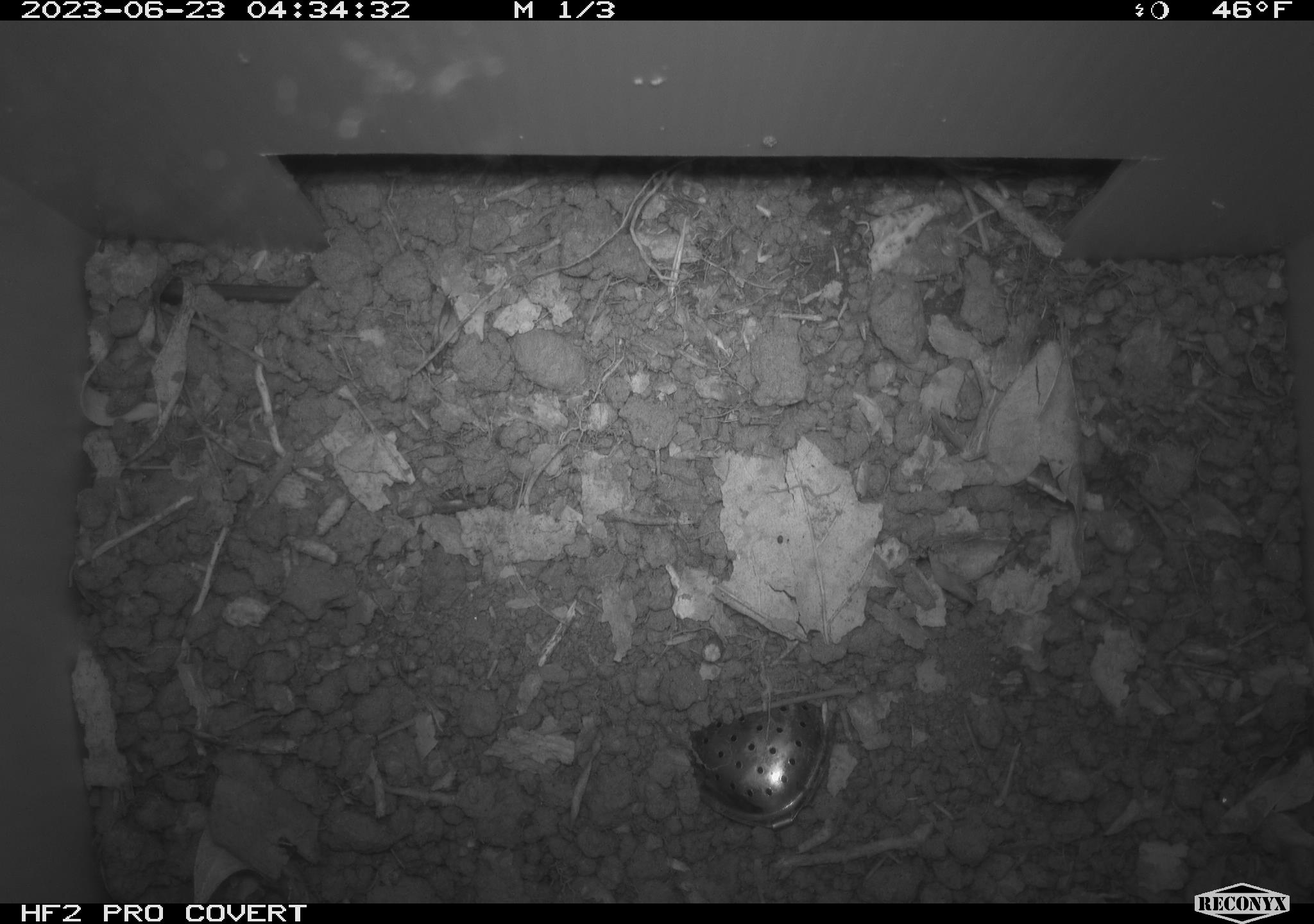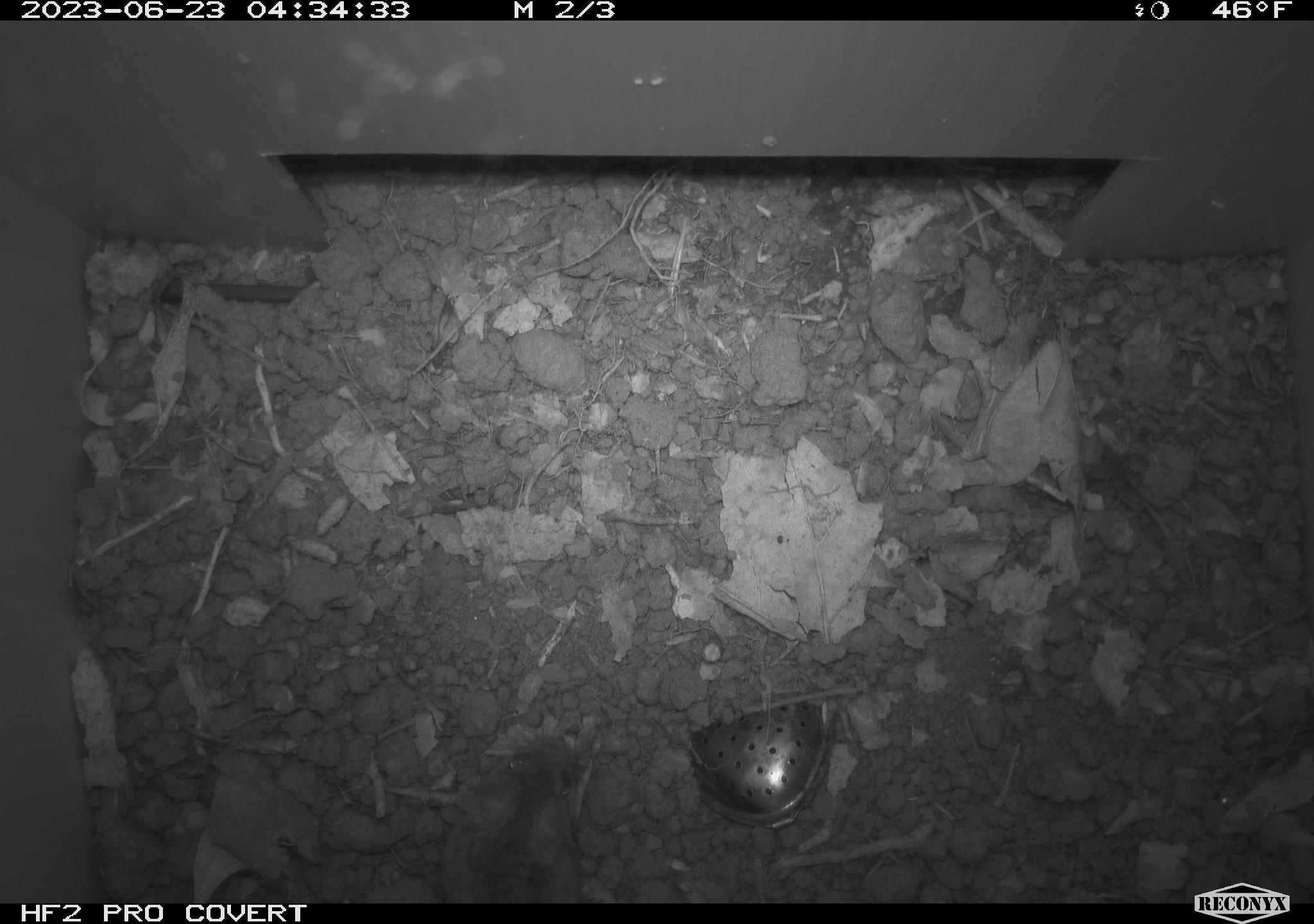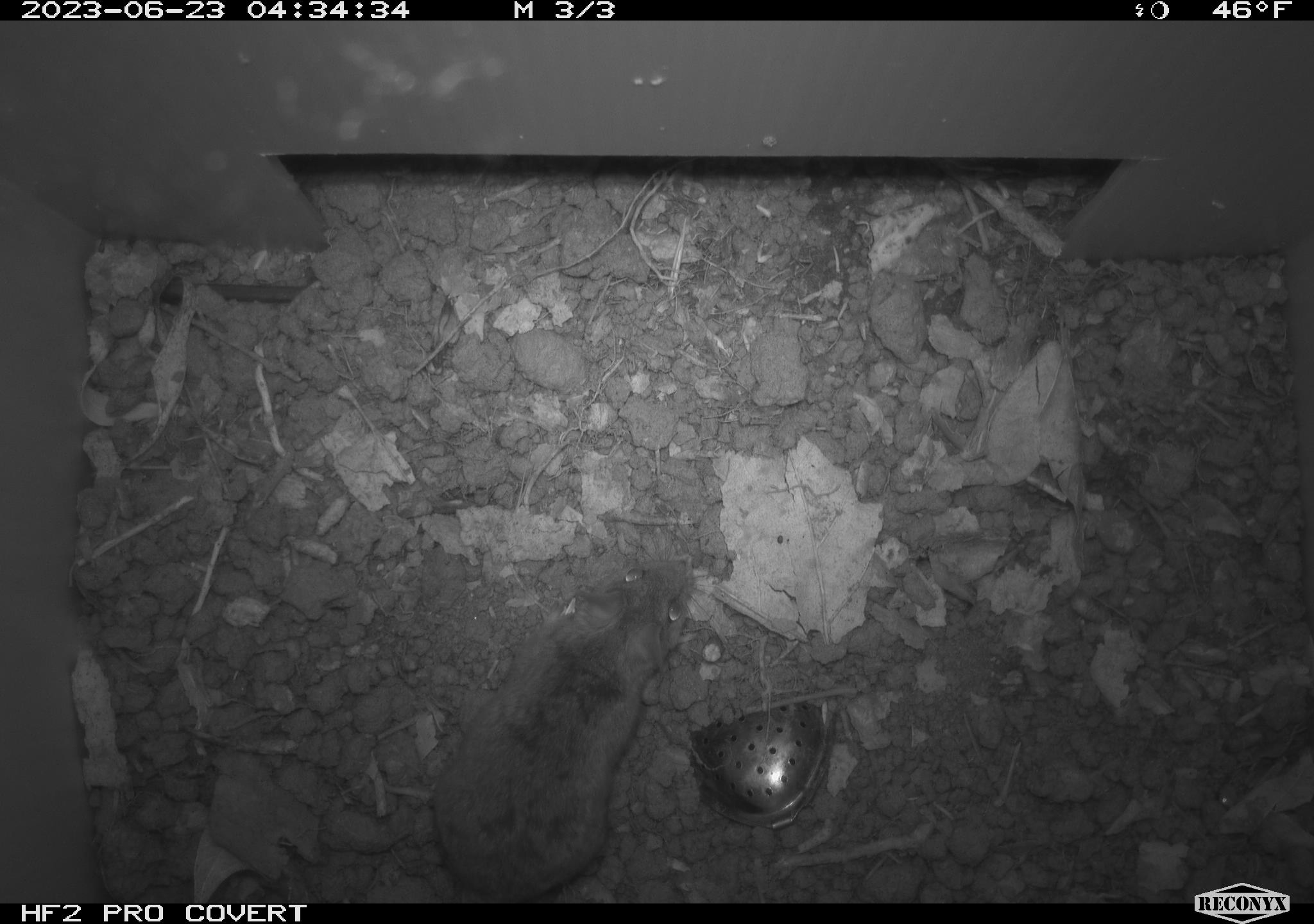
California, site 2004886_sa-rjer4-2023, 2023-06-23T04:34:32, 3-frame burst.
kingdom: Animalia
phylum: Chordata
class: Mammalia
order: Rodentia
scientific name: Rodentia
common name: mouse species